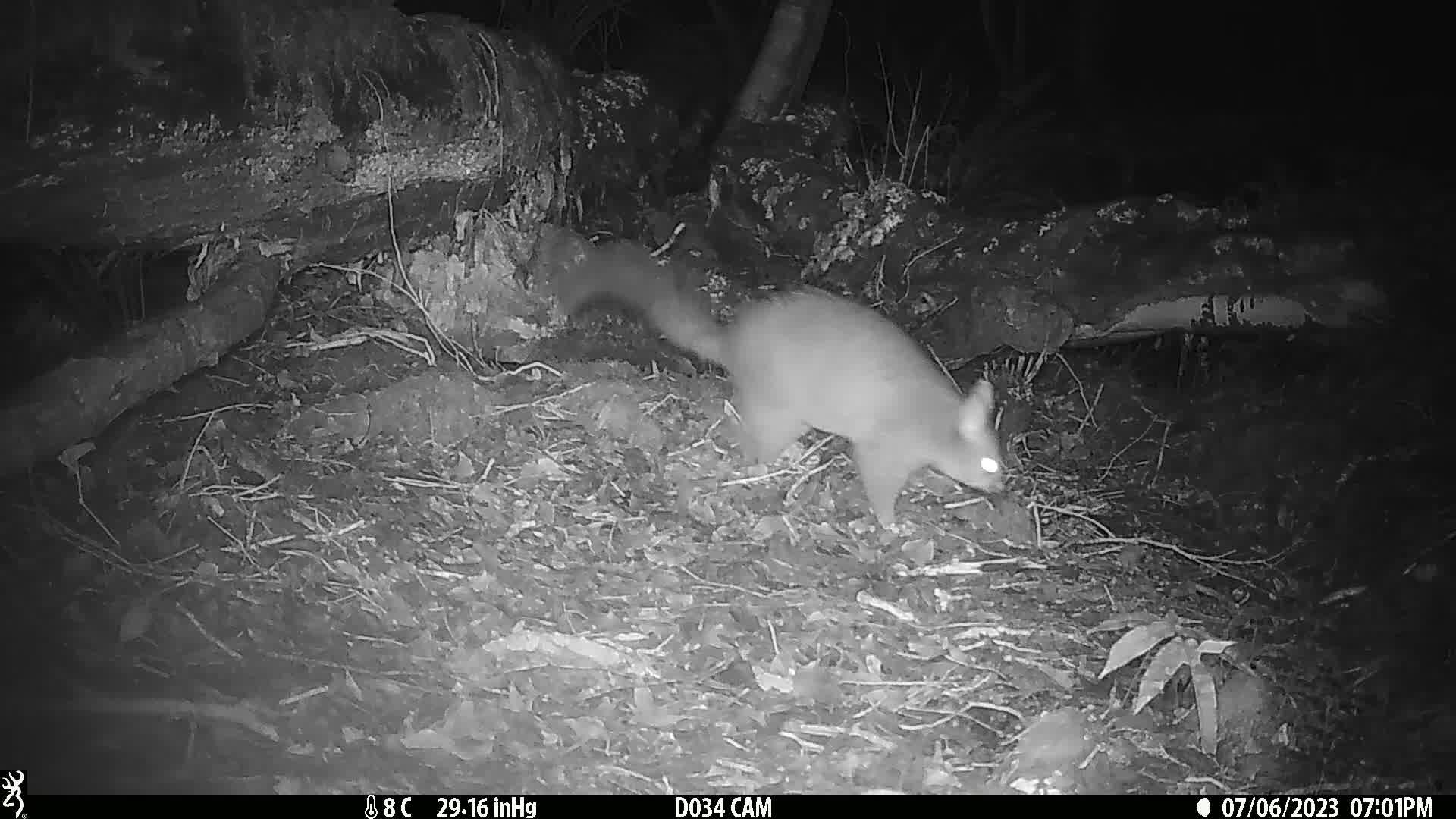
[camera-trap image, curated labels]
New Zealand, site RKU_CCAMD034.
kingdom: Animalia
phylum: Chordata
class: Mammalia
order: Diprotodontia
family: Phalangeridae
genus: Trichosurus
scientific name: Trichosurus vulpecula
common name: common brushtail possum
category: possum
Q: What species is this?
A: Possum (common brushtail possum) (Trichosurus vulpecula).